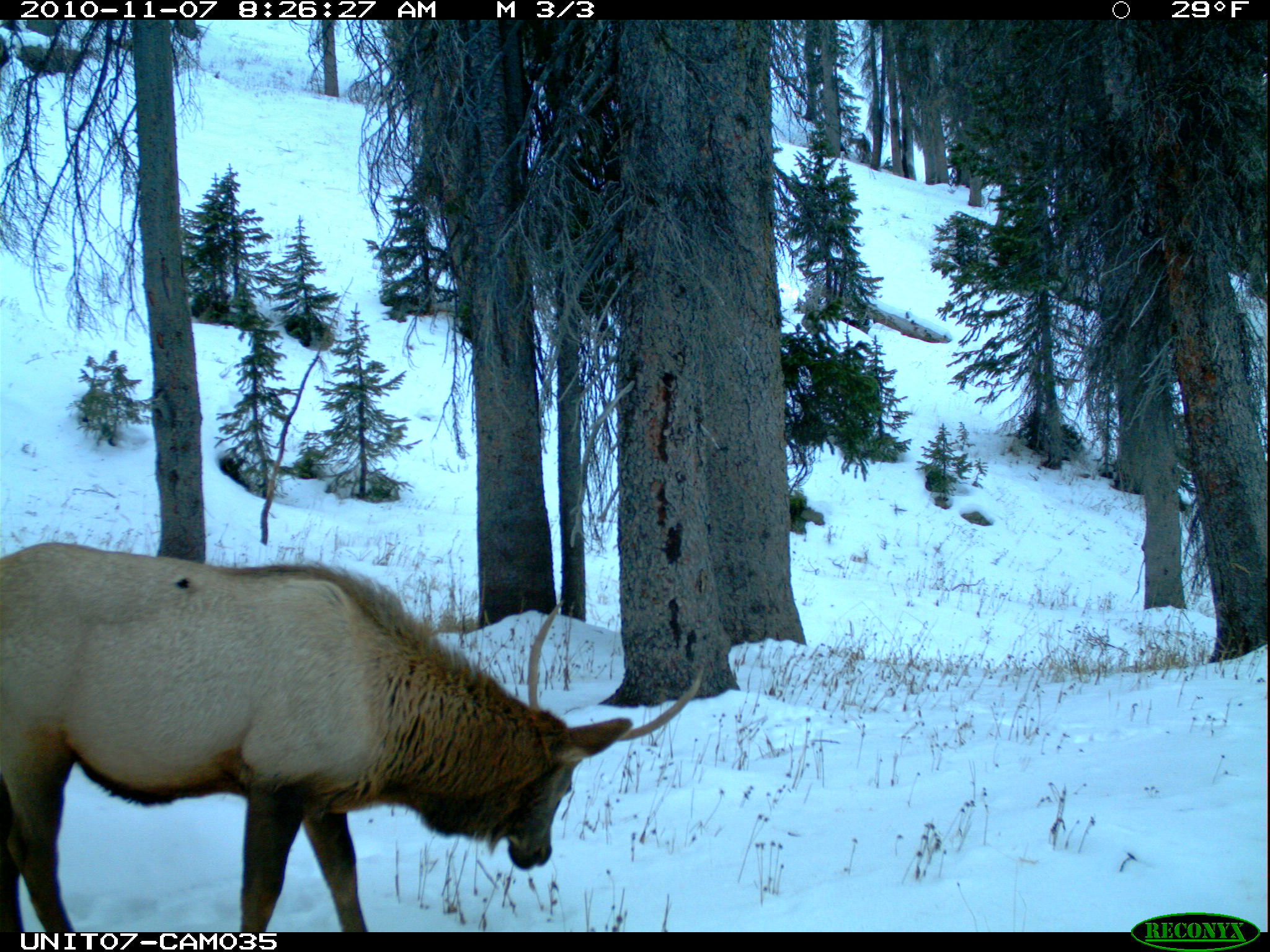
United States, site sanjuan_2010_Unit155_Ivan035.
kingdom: Animalia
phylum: Chordata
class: Mammalia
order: Artiodactyla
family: Cervidae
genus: Cervus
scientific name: Cervus elaphus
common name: red deer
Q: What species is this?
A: Cervus elaphus (red deer).